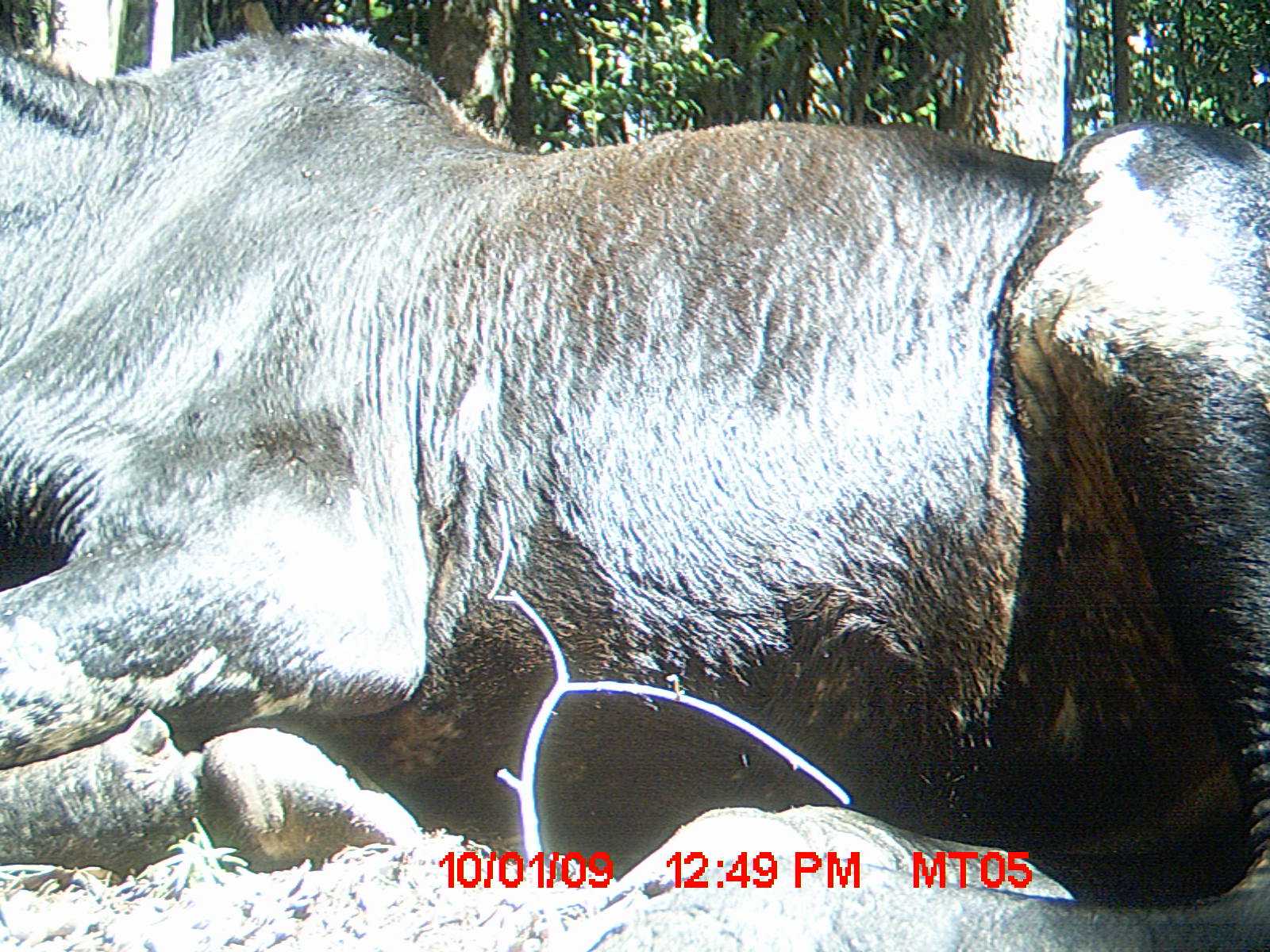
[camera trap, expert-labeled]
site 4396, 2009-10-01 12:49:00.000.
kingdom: Animalia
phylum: Chordata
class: Mammalia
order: Artiodactyla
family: Bovidae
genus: Bos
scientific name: Bos taurus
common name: domestic cattle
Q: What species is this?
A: Bos taurus (domestic cattle).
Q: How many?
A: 3.